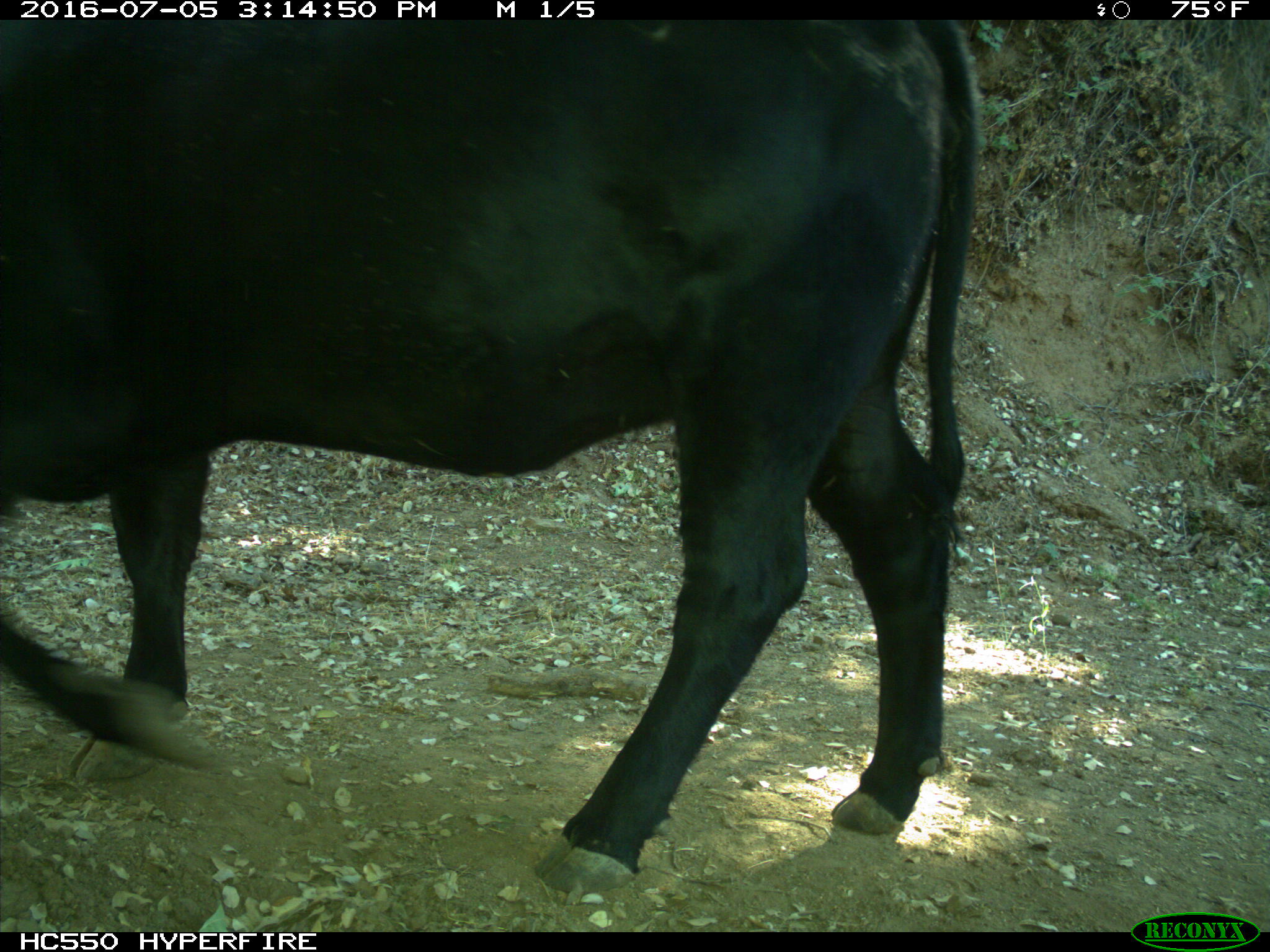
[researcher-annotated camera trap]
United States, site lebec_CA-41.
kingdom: Animalia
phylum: Chordata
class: Mammalia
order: Artiodactyla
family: Bovidae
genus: Bos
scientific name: Bos taurus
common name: domestic cow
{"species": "Bos taurus (domestic cow)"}